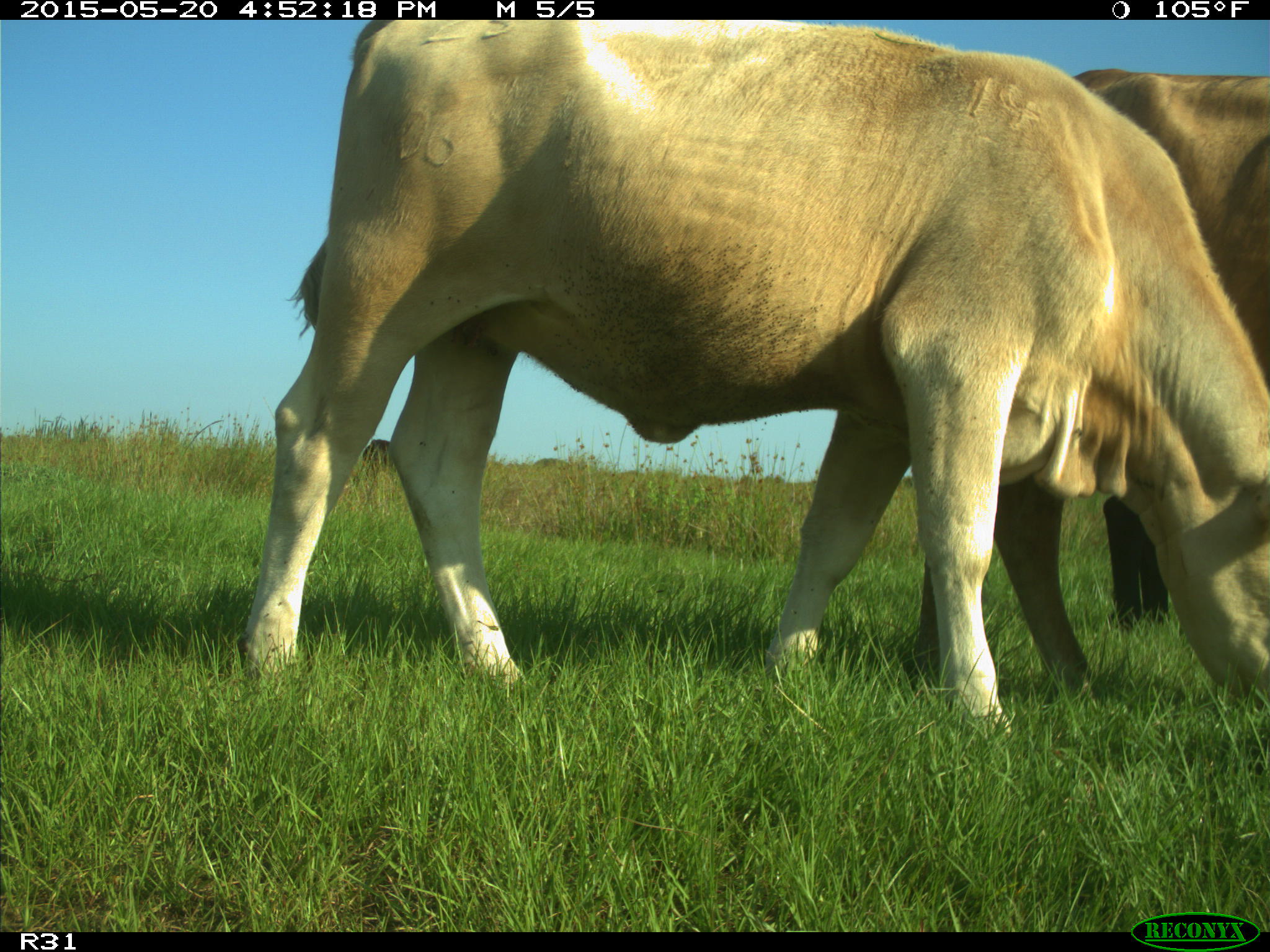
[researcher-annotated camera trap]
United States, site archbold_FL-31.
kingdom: Animalia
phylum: Chordata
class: Mammalia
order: Artiodactyla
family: Bovidae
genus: Bos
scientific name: Bos taurus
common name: domestic cow